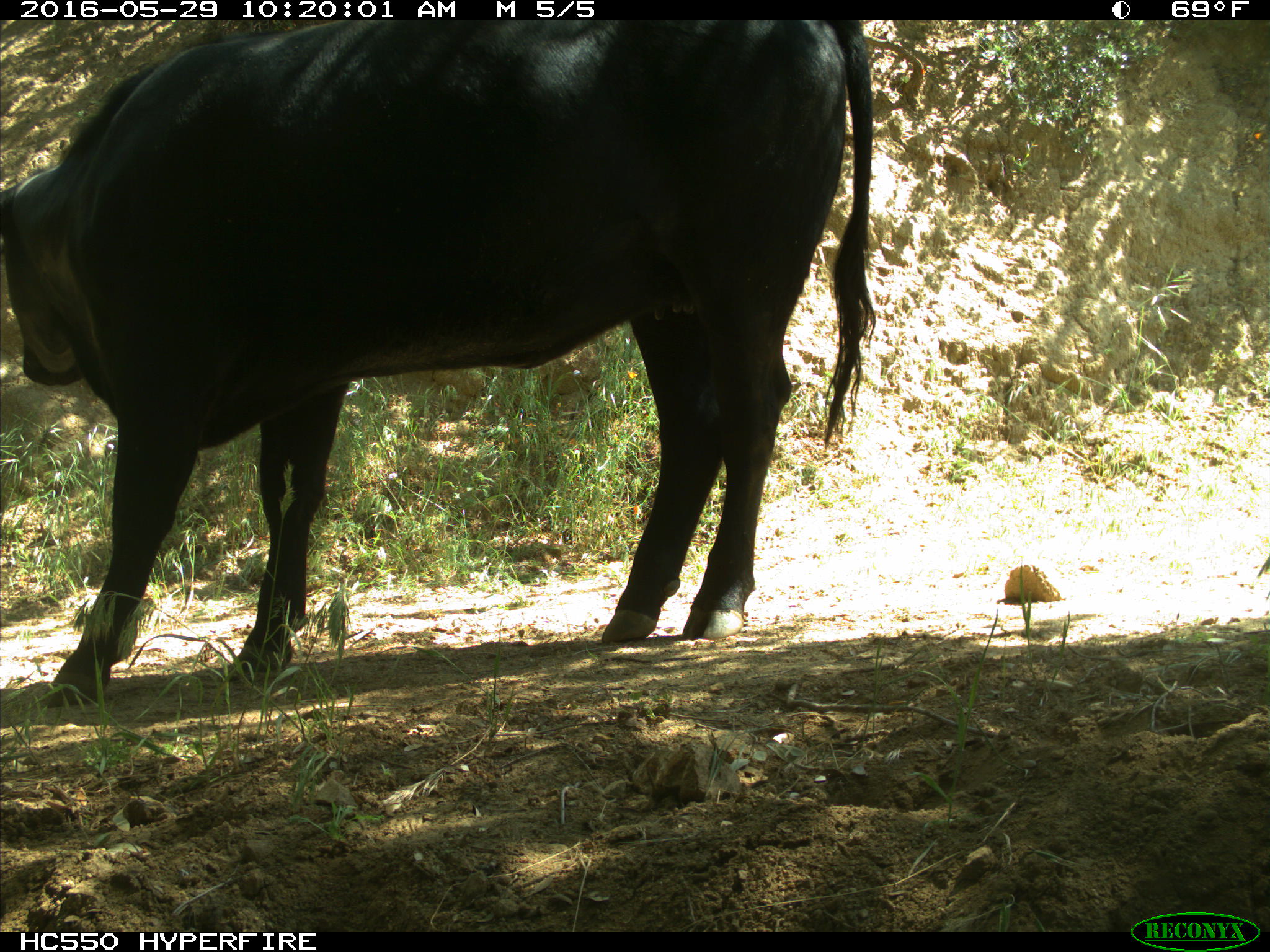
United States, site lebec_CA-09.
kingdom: Animalia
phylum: Chordata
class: Mammalia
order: Artiodactyla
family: Bovidae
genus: Bos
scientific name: Bos taurus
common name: domestic cow